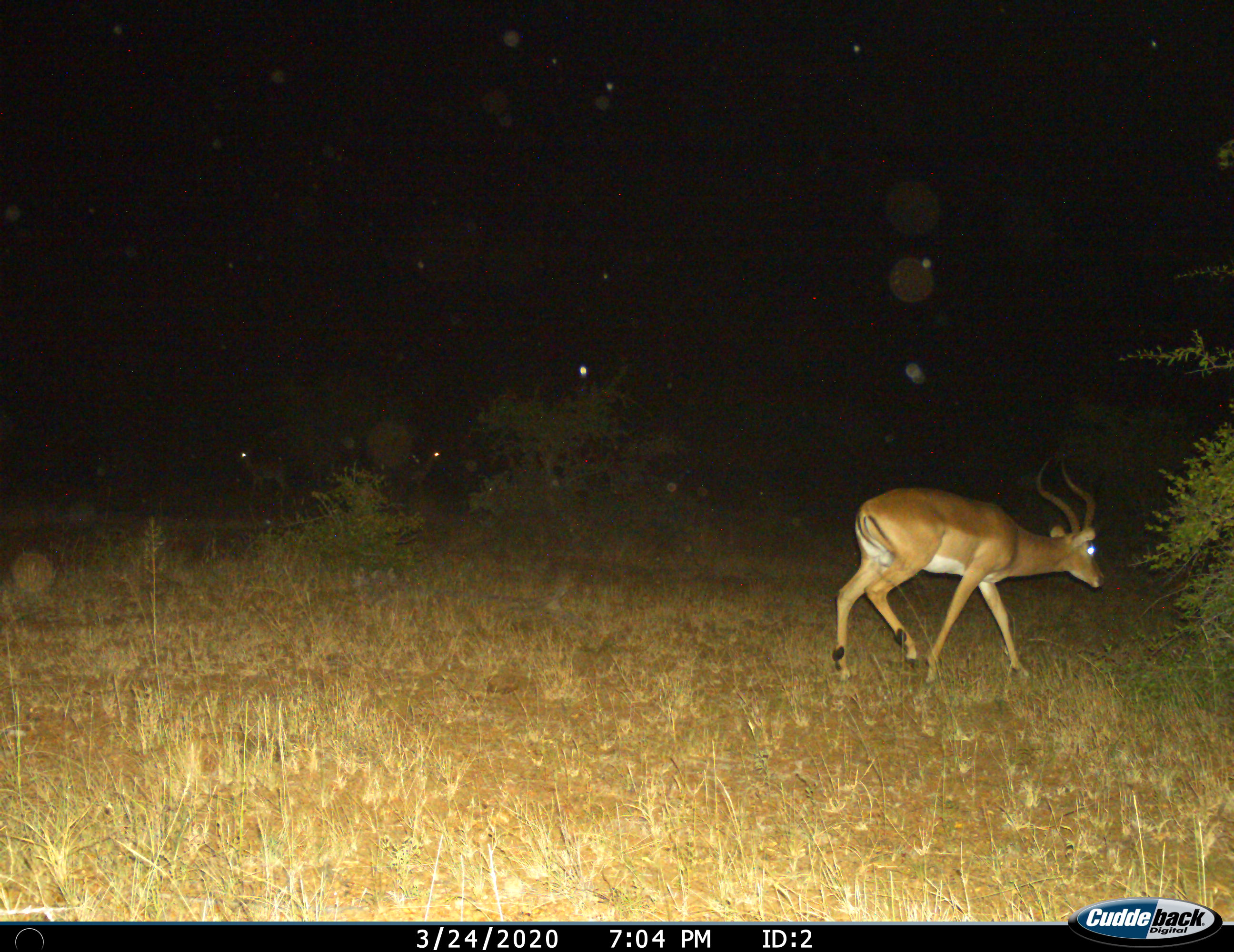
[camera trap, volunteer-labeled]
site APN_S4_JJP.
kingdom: Animalia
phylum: Chordata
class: Mammalia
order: Artiodactyla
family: Bovidae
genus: Aepyceros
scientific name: Aepyceros melampus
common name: impala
Impala (Aepyceros melampus), count 1. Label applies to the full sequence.